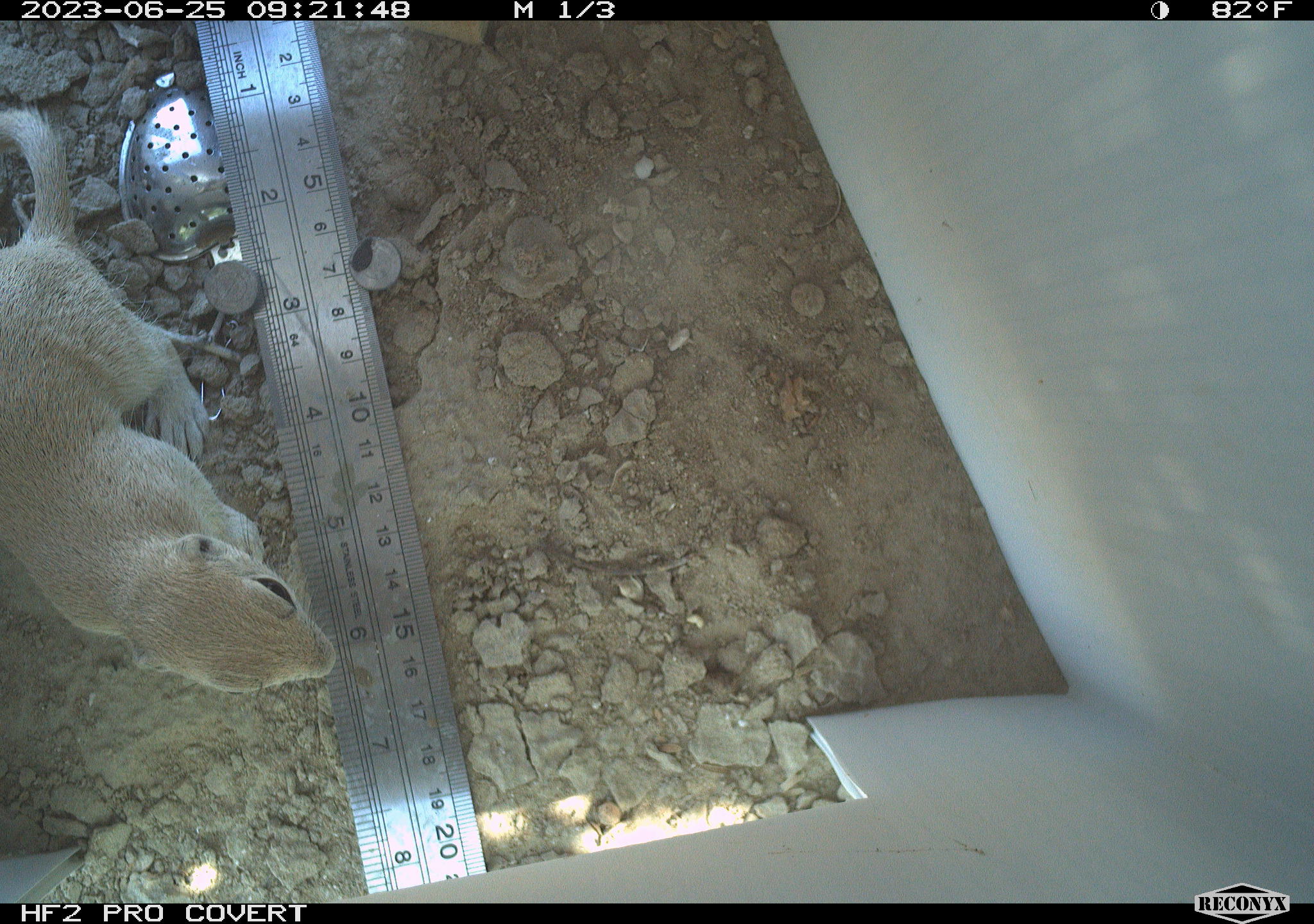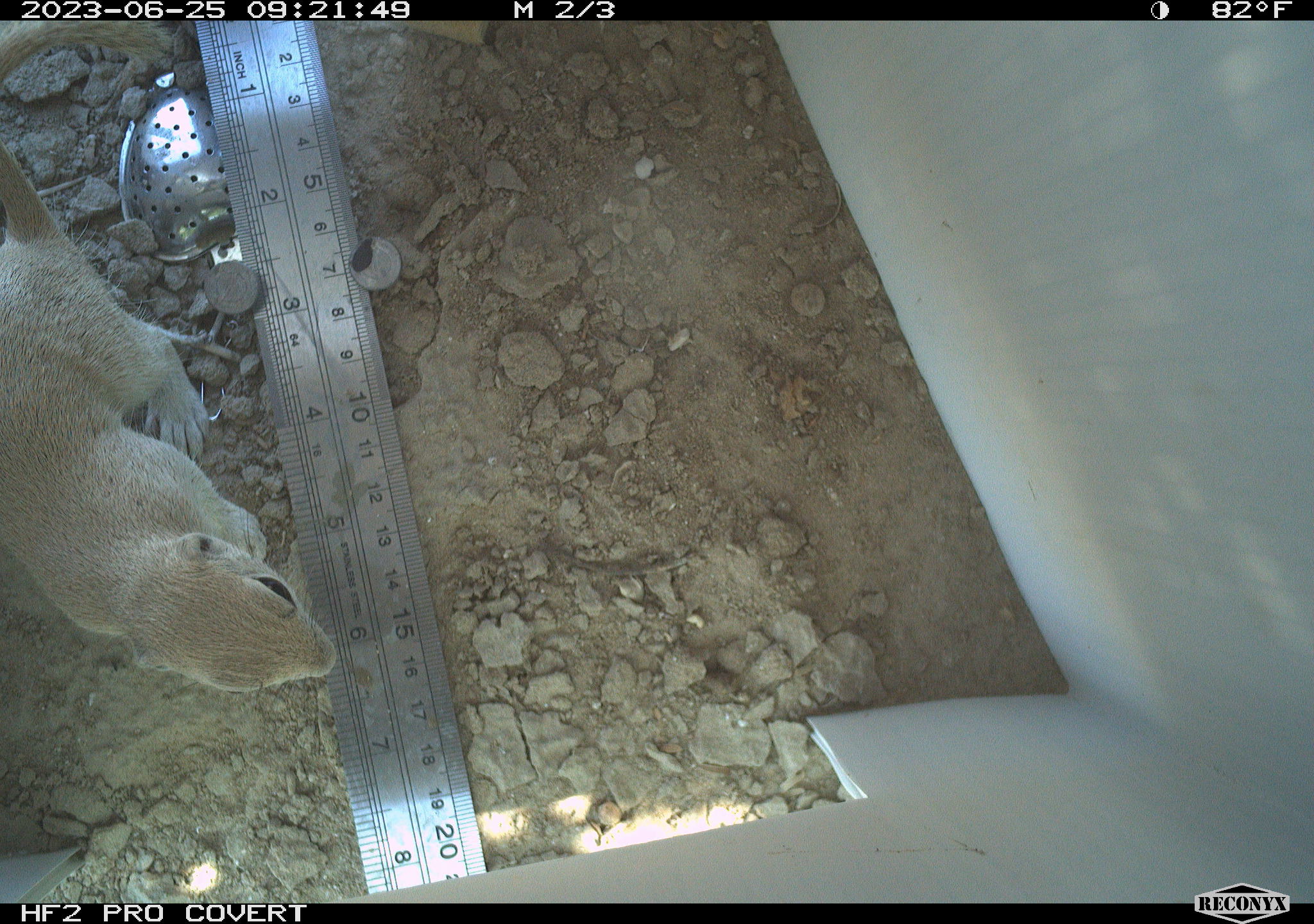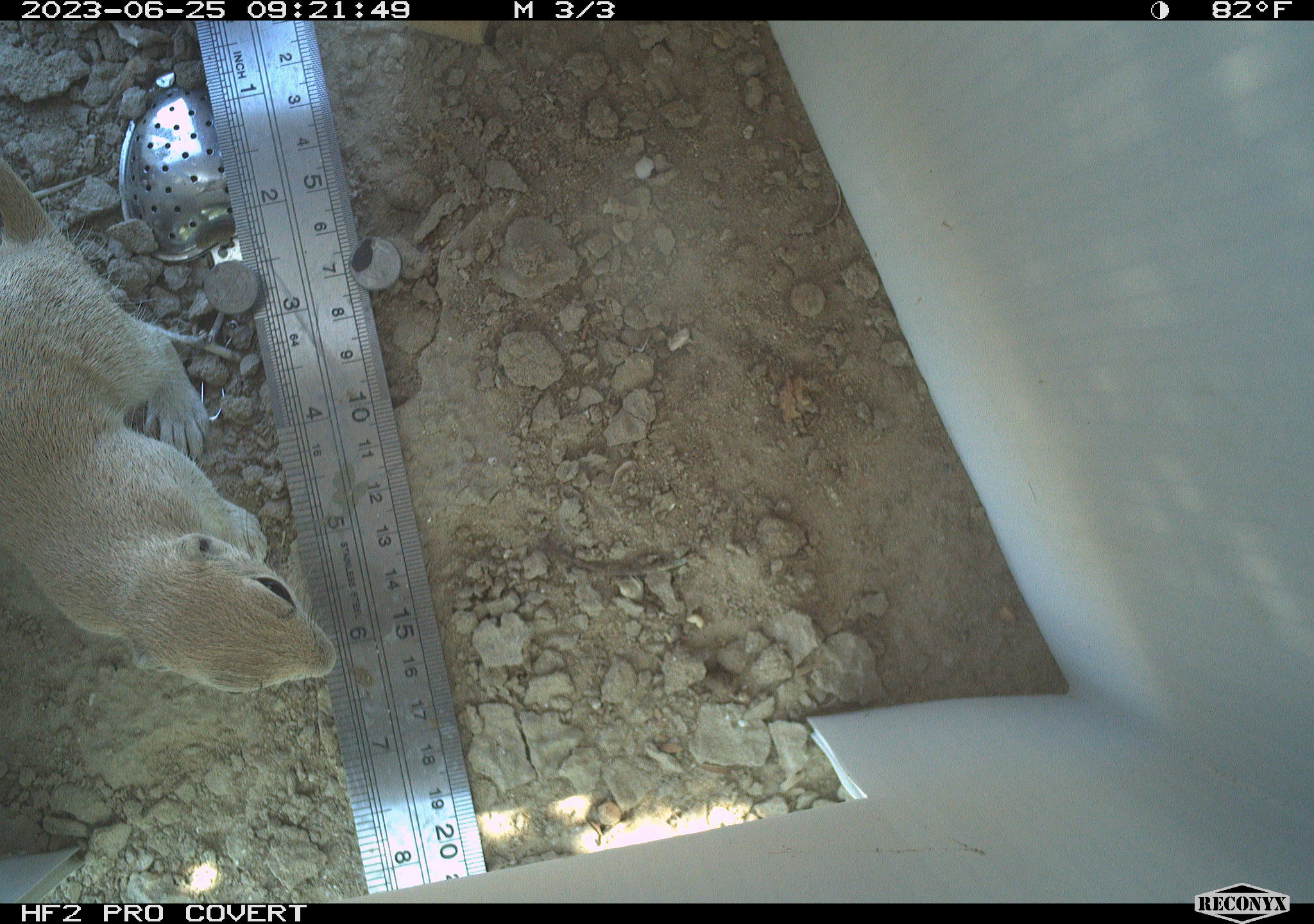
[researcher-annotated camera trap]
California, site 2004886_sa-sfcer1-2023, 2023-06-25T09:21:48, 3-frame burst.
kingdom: Animalia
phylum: Chordata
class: Mammalia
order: Rodentia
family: Sciuridae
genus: Xerospermophilus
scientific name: Xerospermophilus tereticaudus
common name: round-tailed ground squirrel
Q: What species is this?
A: Round-tailed ground squirrel (Xerospermophilus tereticaudus).